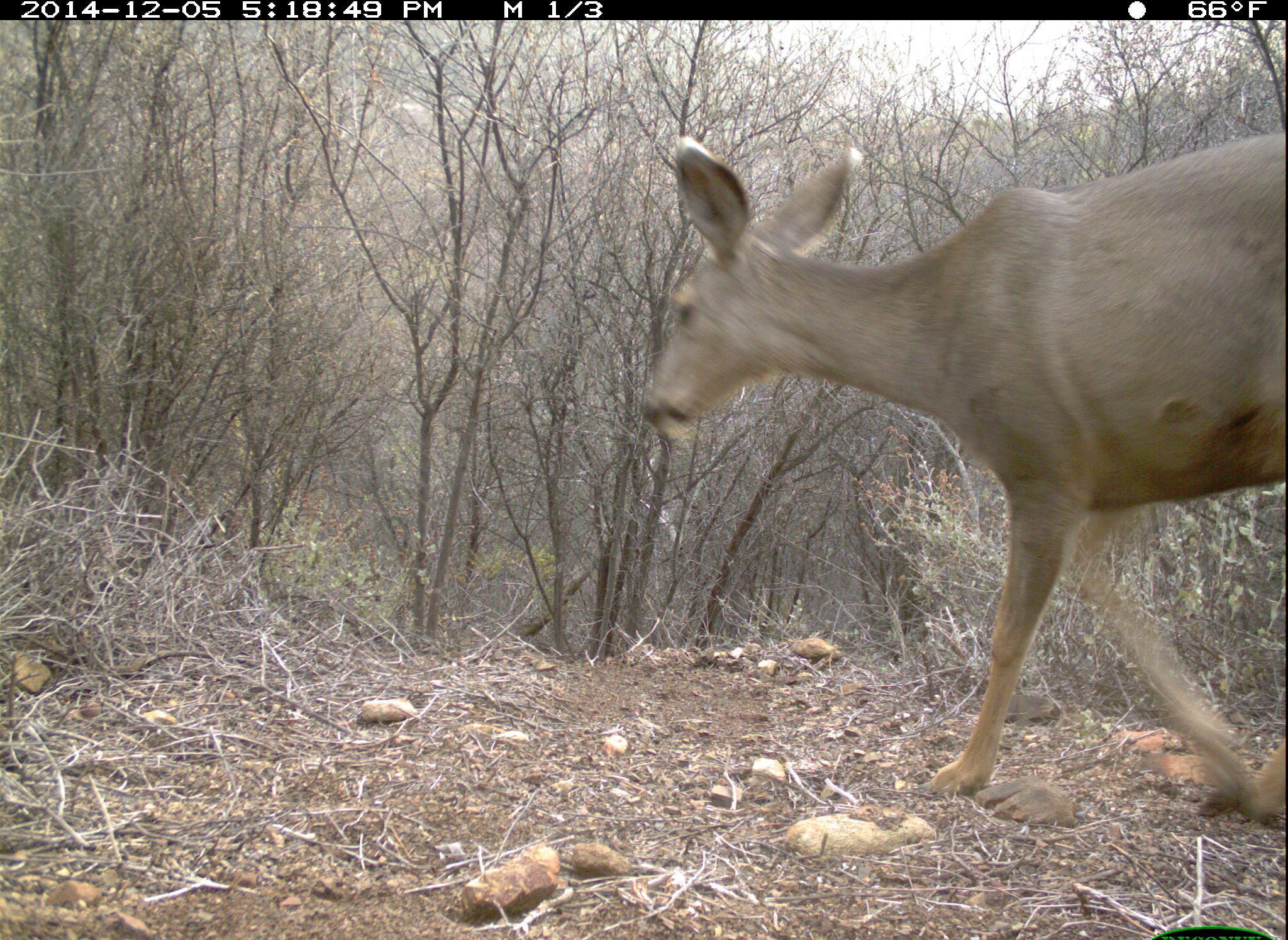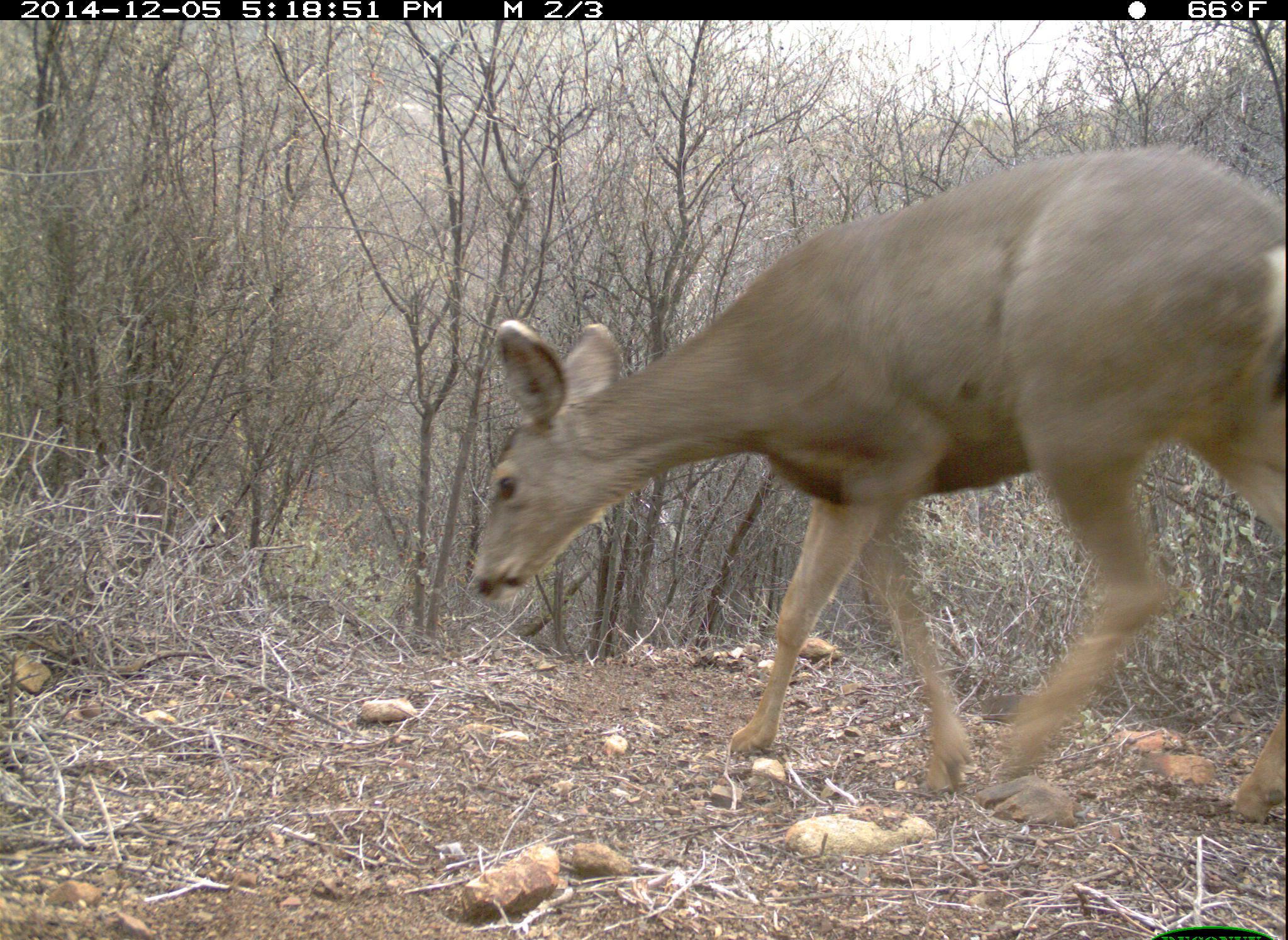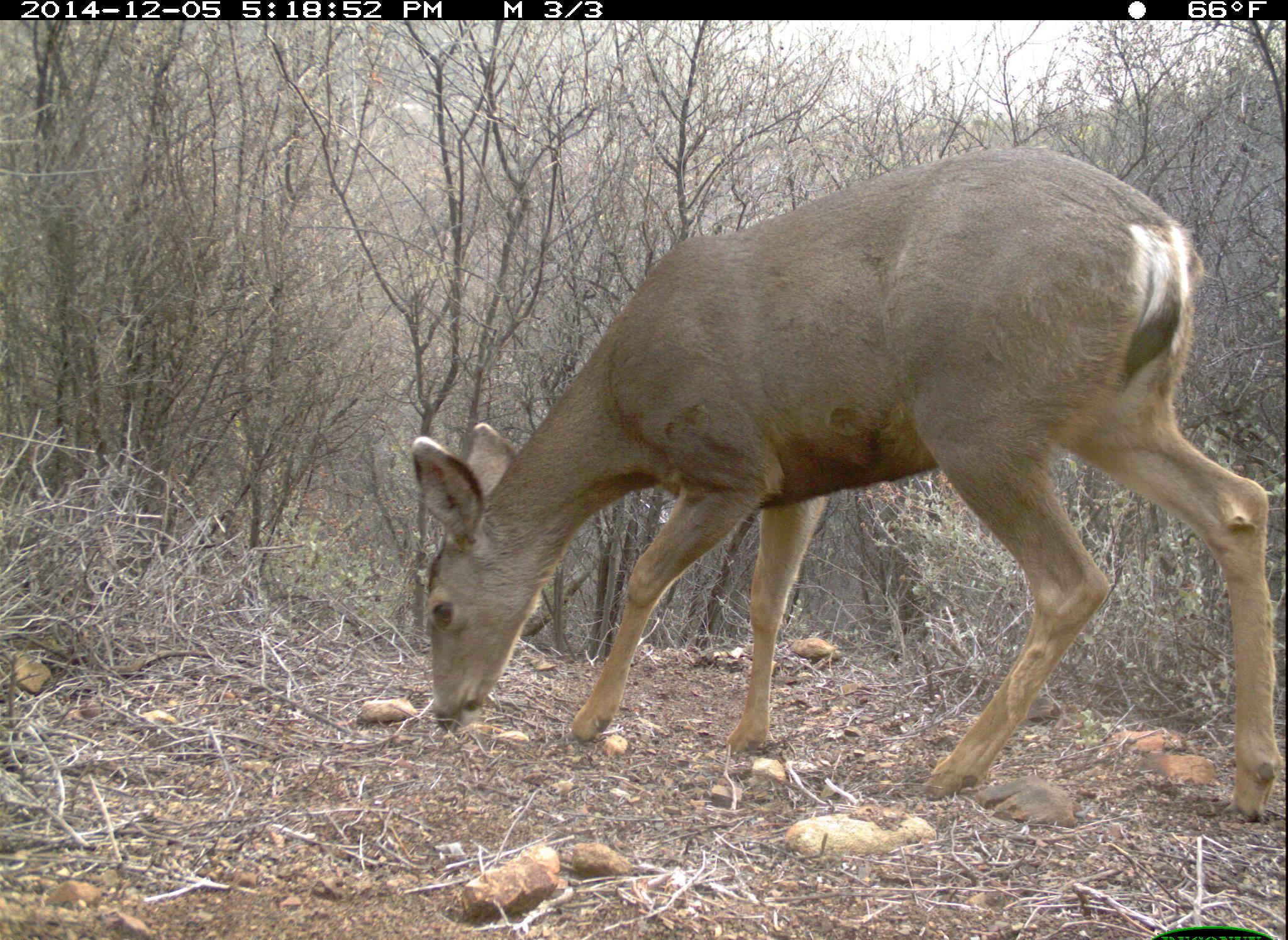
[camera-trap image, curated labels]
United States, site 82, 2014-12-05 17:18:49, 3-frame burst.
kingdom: Animalia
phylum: Chordata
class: Mammalia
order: Artiodactyla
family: Cervidae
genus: Odocoileus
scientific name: Odocoileus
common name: deer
Deer (Odocoileus).